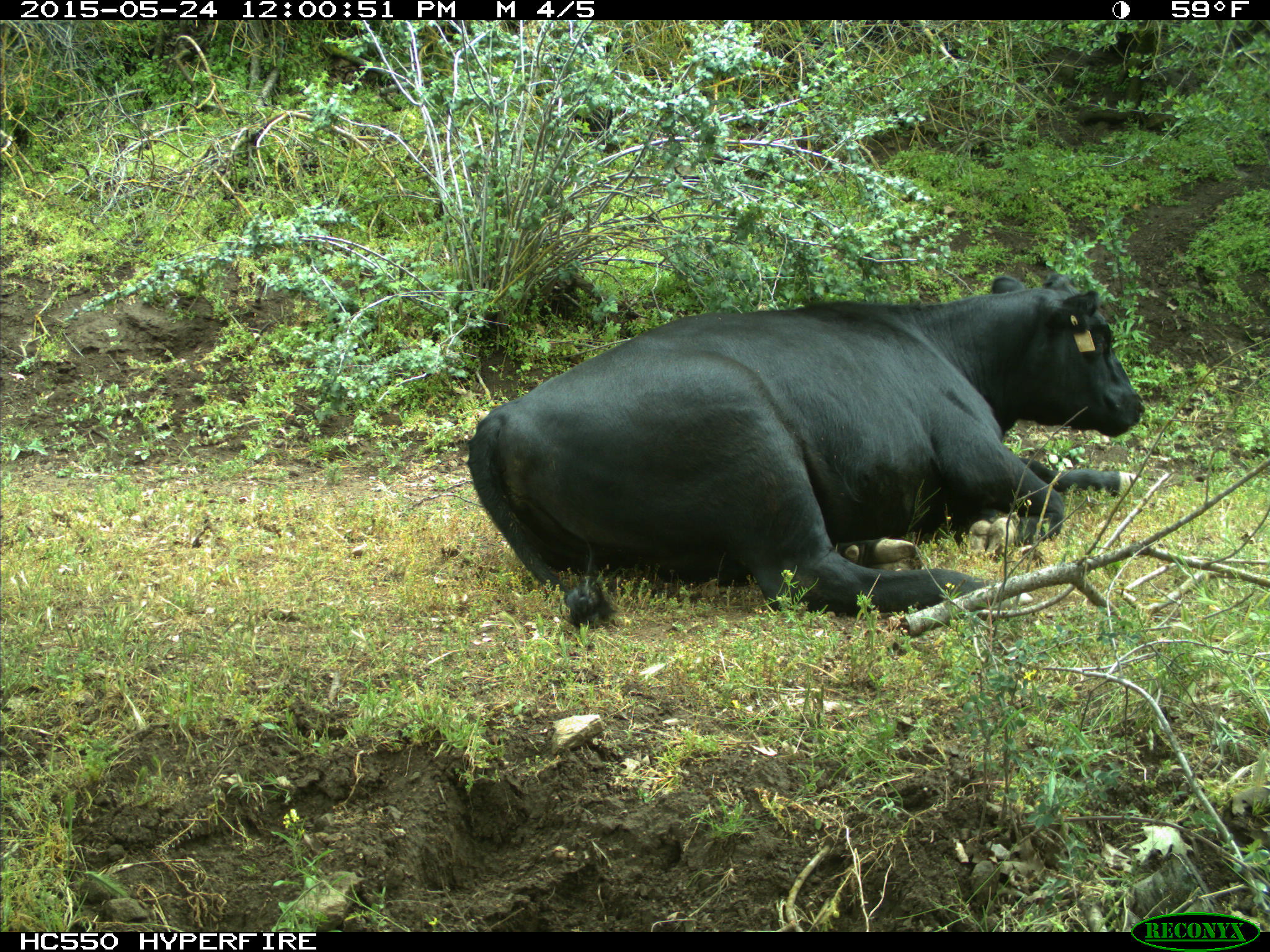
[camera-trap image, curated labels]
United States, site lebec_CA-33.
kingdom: Animalia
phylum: Chordata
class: Mammalia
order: Artiodactyla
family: Bovidae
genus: Bos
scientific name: Bos taurus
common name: domestic cow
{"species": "Bos taurus (domestic cow)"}